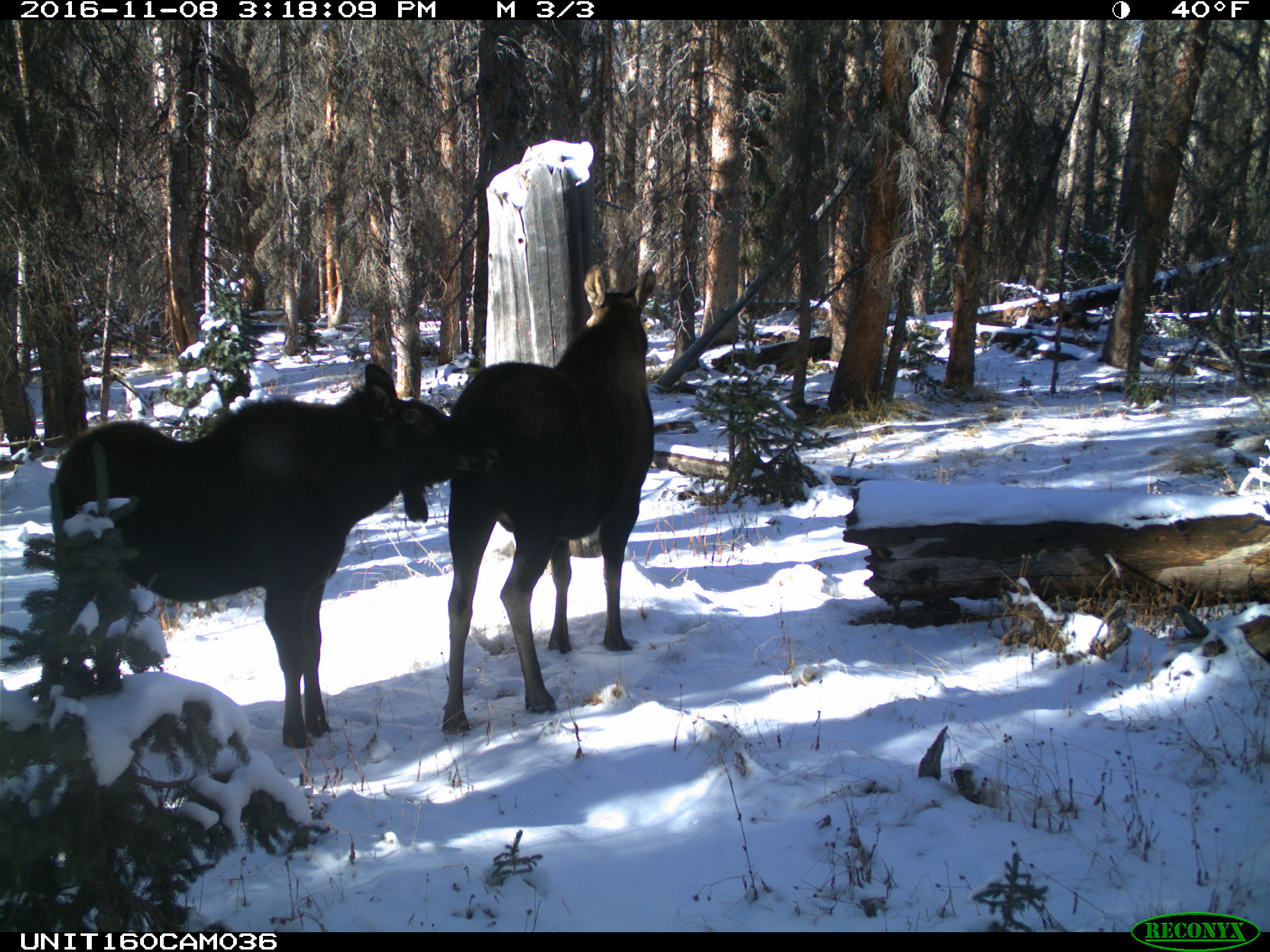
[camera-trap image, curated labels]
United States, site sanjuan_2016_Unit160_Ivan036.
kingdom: Animalia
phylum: Chordata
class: Mammalia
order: Artiodactyla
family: Cervidae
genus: Alces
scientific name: Alces alces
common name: moose